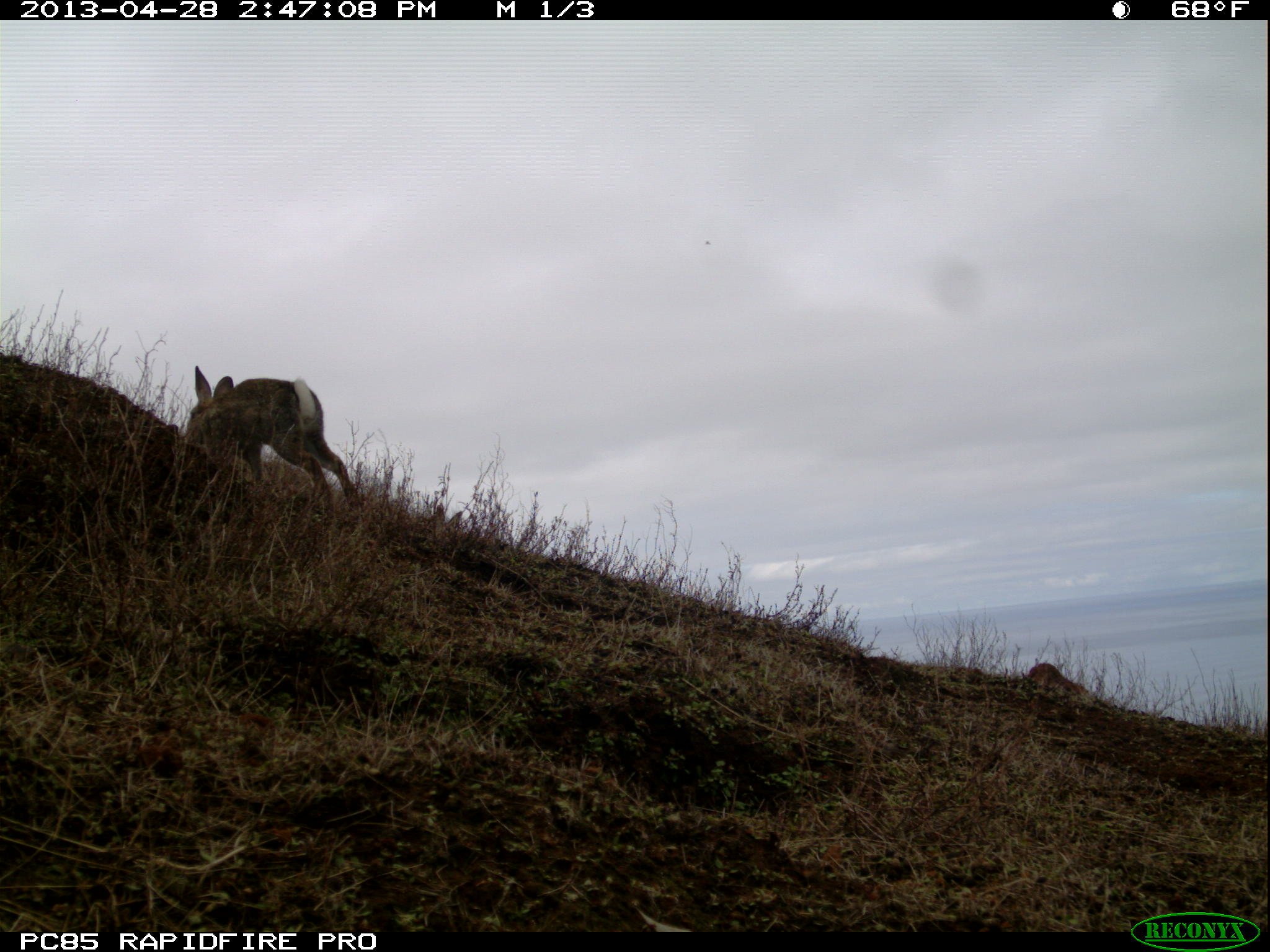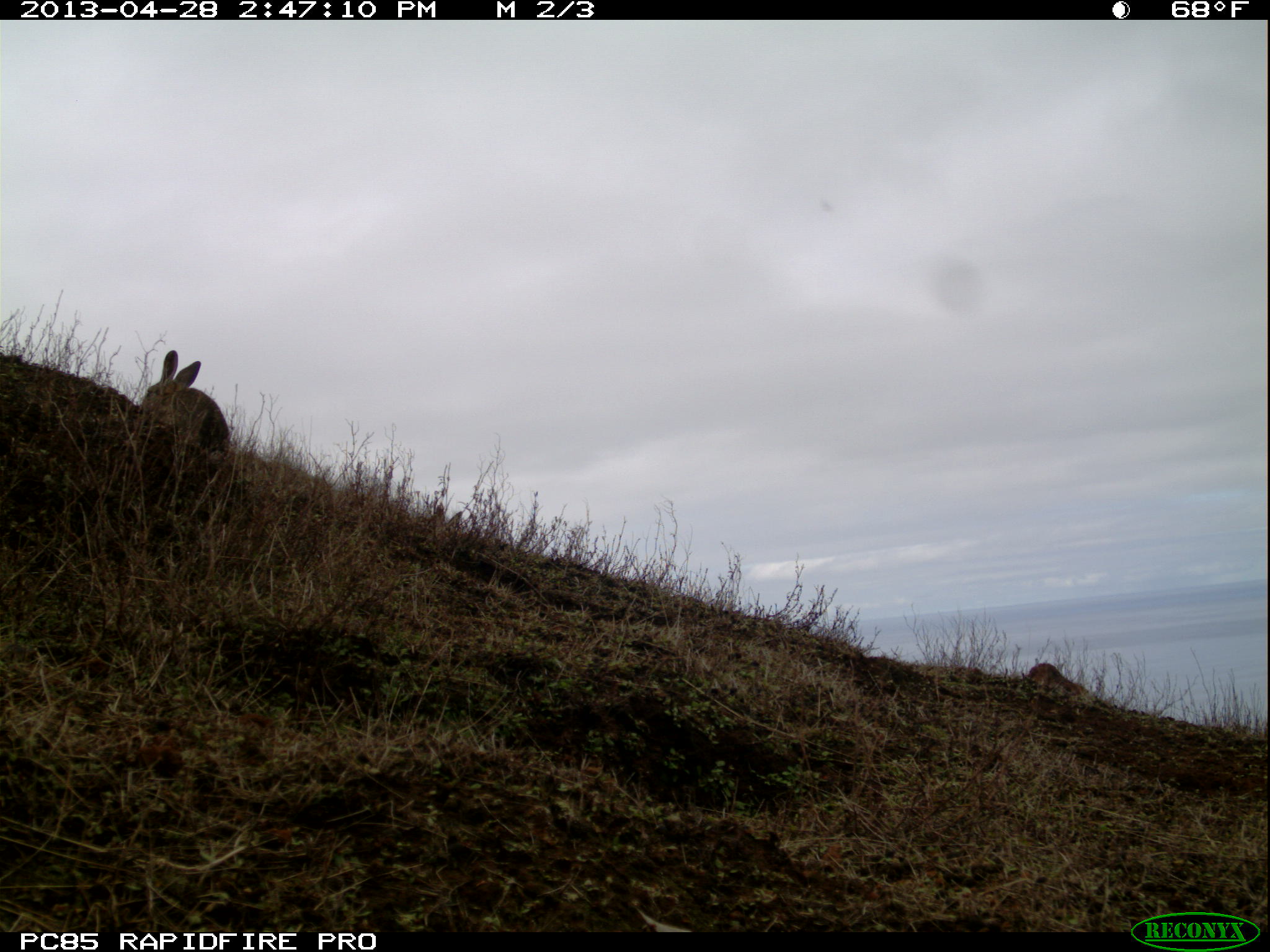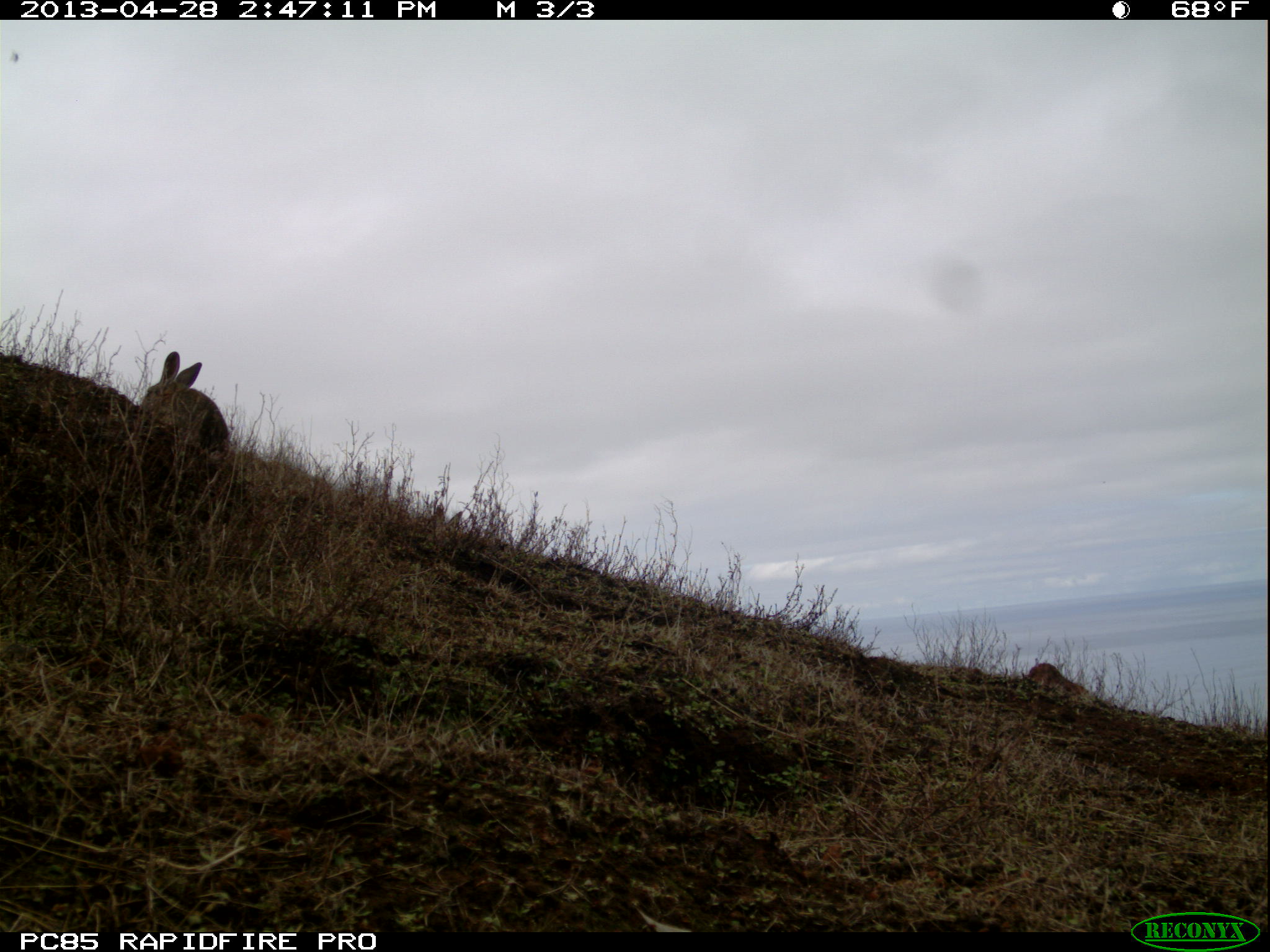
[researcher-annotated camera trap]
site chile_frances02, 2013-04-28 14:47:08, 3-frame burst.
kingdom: Animalia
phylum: Chordata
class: Mammalia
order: Lagomorpha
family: Leporidae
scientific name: Leporidae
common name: rabbits and hares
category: rabbit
Rabbit (rabbits and hares) (Leporidae).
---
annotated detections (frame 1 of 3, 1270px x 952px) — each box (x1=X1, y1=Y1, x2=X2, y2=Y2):
rabbit: (x1=180, y1=367, x2=354, y2=515)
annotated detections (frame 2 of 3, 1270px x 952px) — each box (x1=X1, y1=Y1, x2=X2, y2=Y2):
rabbit: (x1=131, y1=341, x2=229, y2=478)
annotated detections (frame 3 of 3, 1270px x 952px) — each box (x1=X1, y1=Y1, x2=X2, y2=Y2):
rabbit: (x1=132, y1=348, x2=238, y2=461)